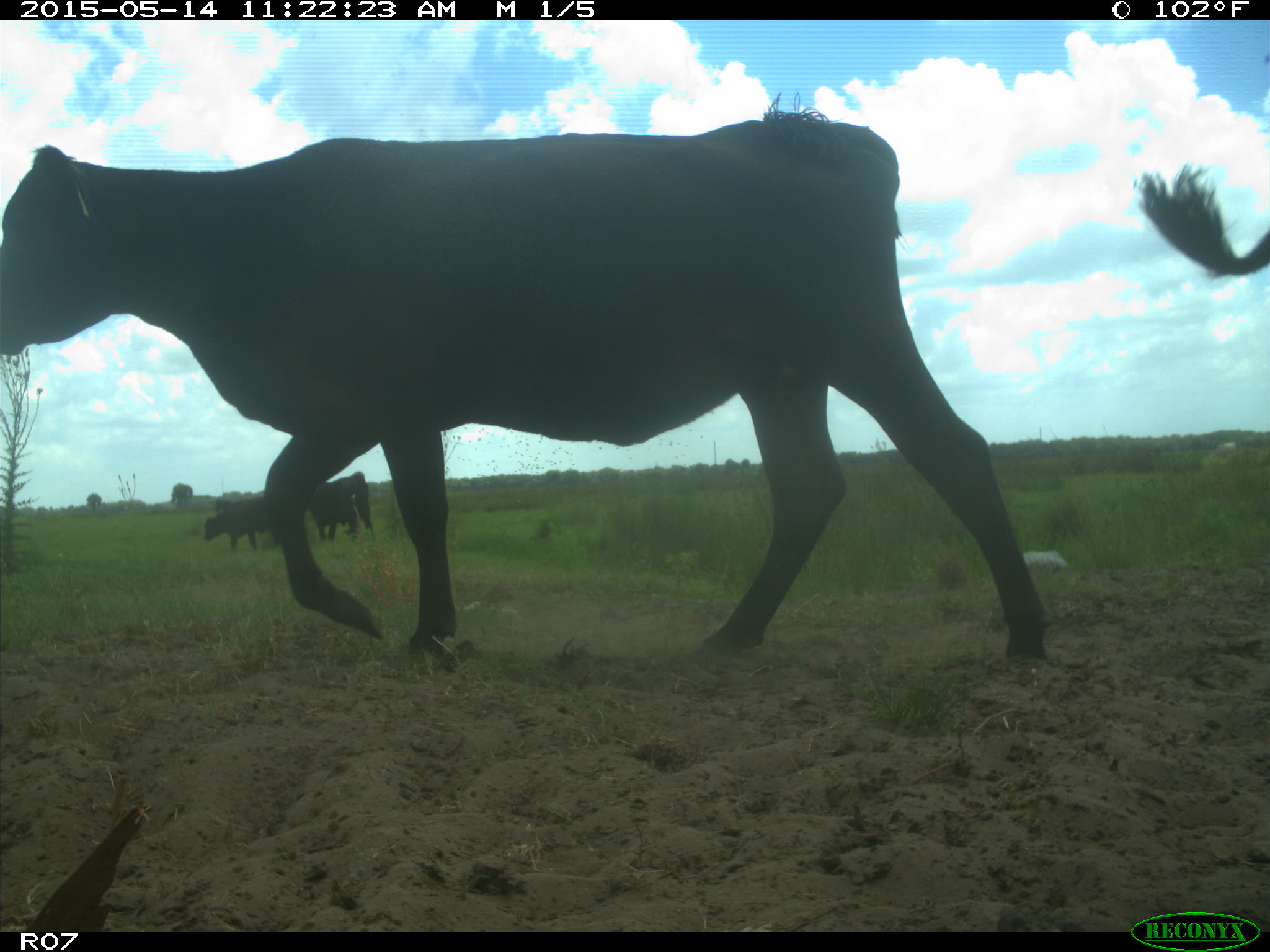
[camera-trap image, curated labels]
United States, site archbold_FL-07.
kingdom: Animalia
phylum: Chordata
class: Mammalia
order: Artiodactyla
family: Bovidae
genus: Bos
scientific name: Bos taurus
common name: domestic cow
Bos taurus (domestic cow).